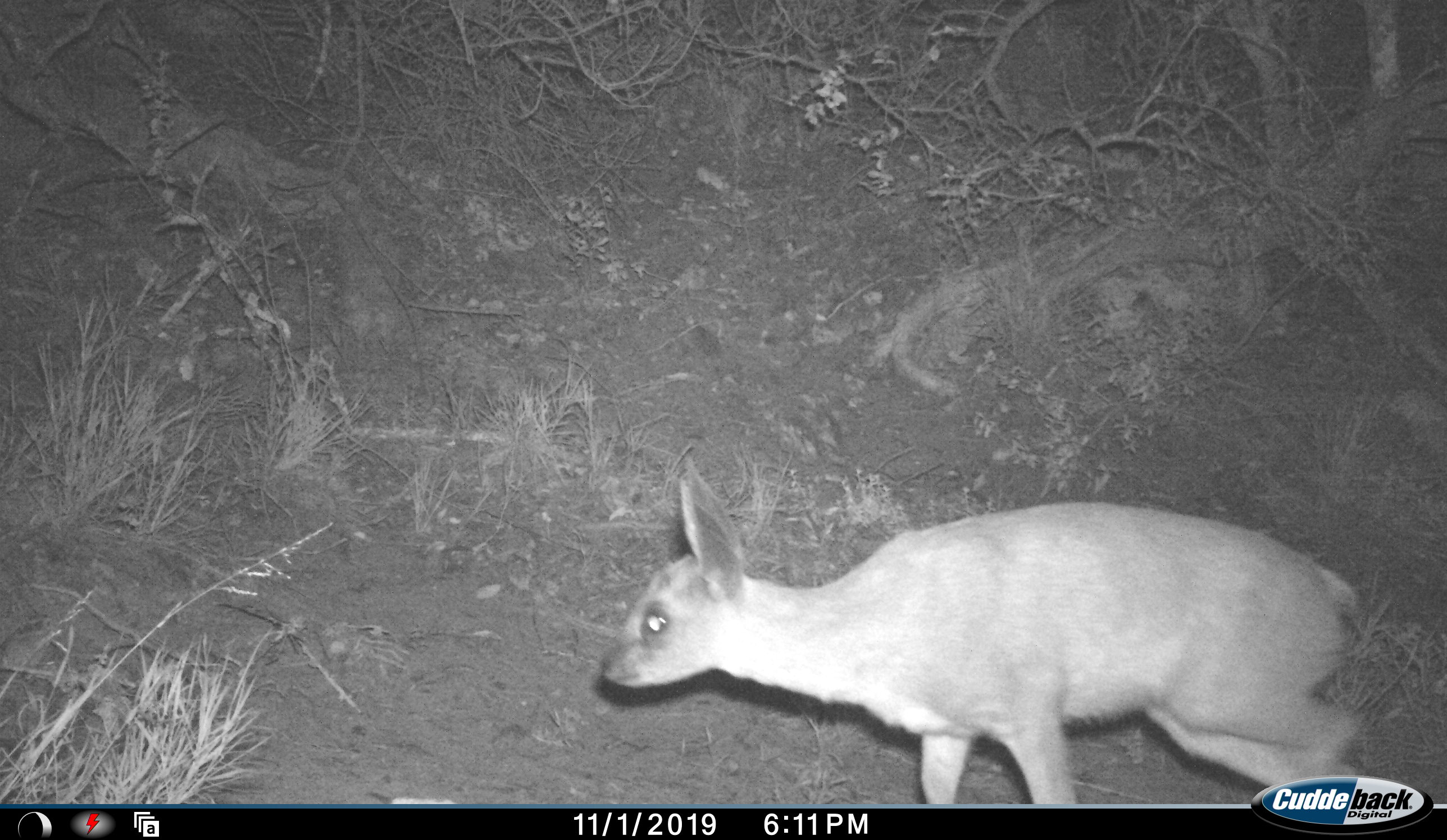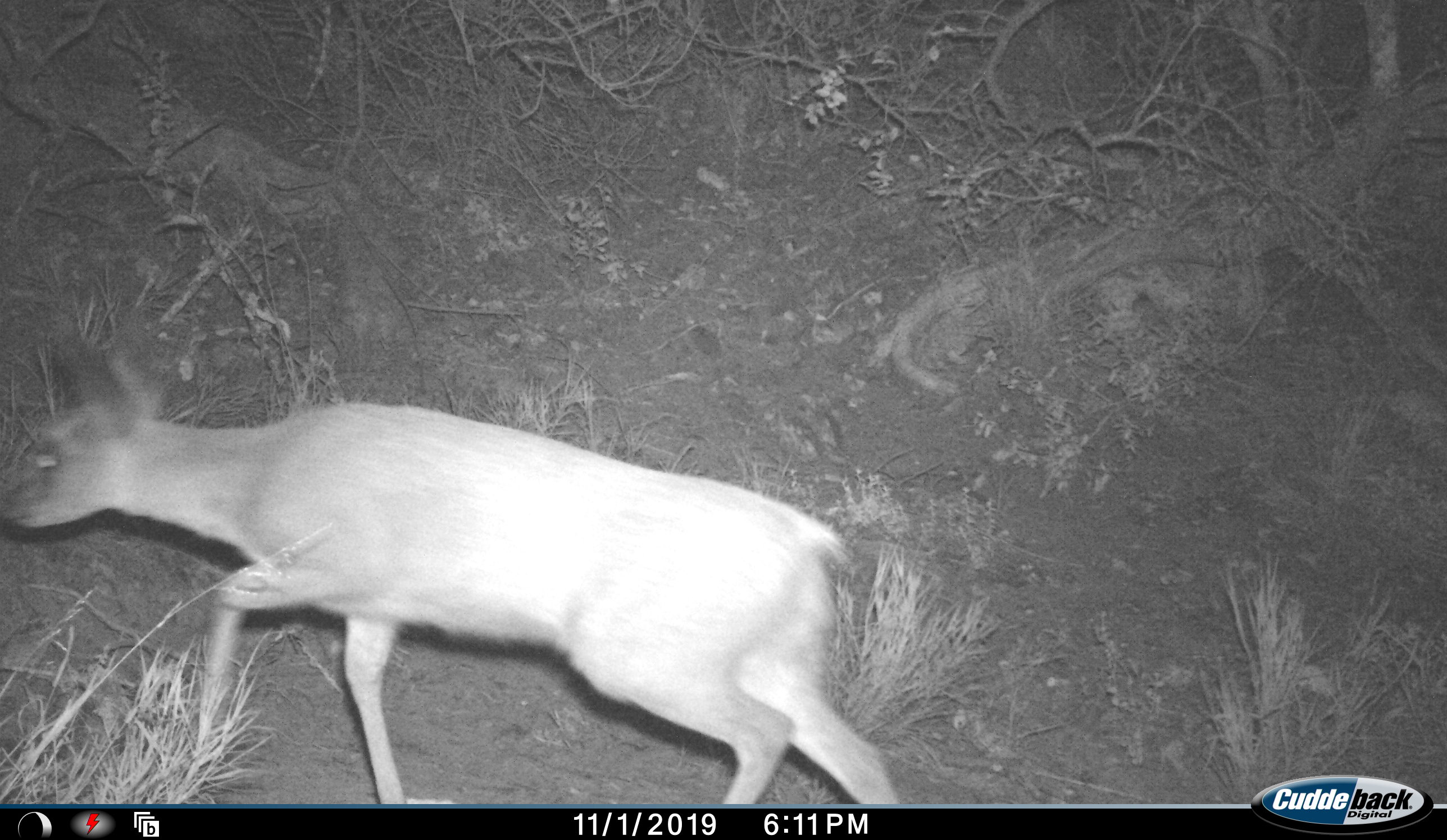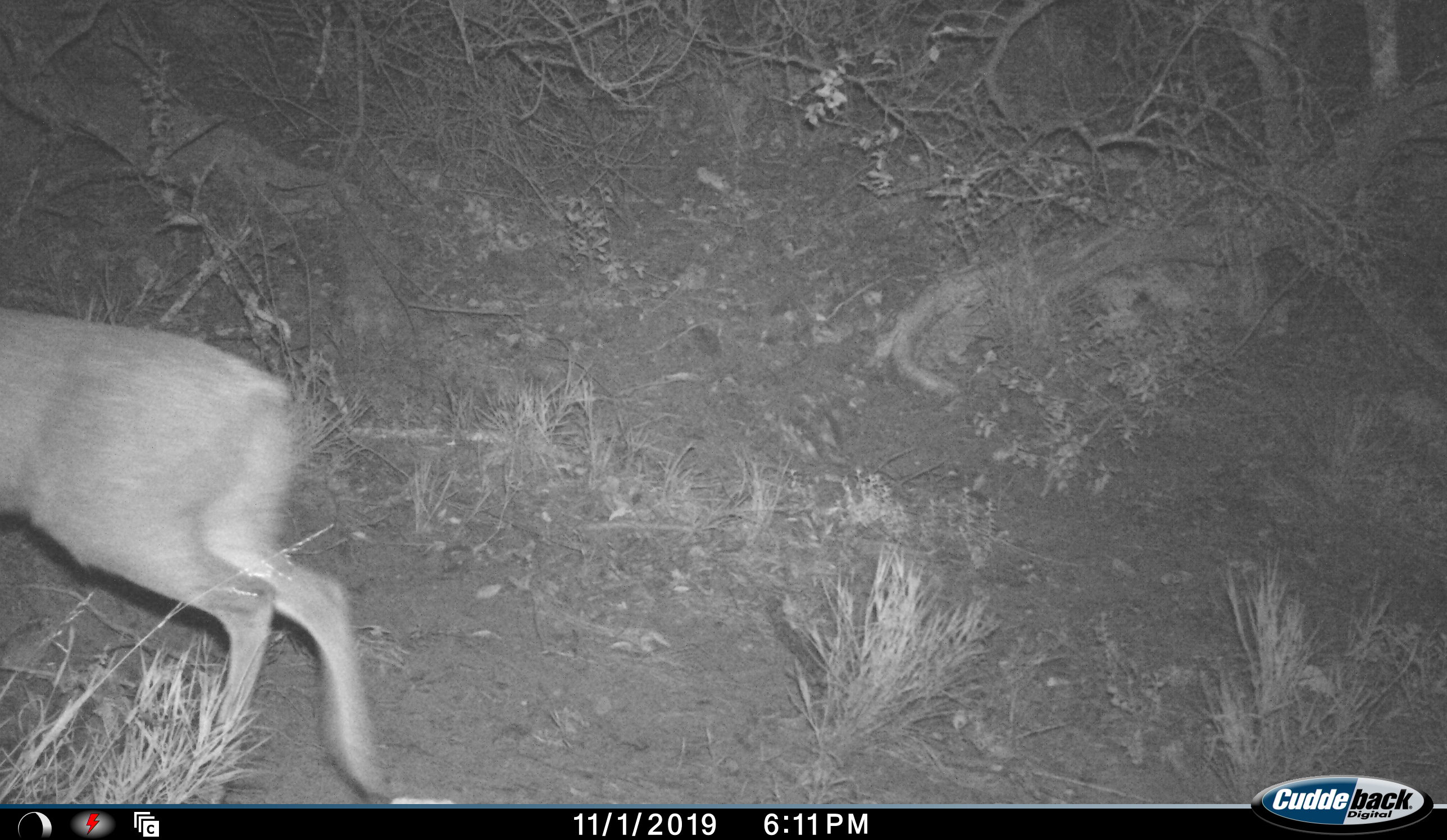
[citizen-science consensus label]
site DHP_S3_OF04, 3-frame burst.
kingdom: Animalia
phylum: Chordata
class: Mammalia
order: Artiodactyla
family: Bovidae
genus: Oreotragus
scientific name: Oreotragus oreotragus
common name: klipspringer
Klipspringer (Oreotragus oreotragus), count 1. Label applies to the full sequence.